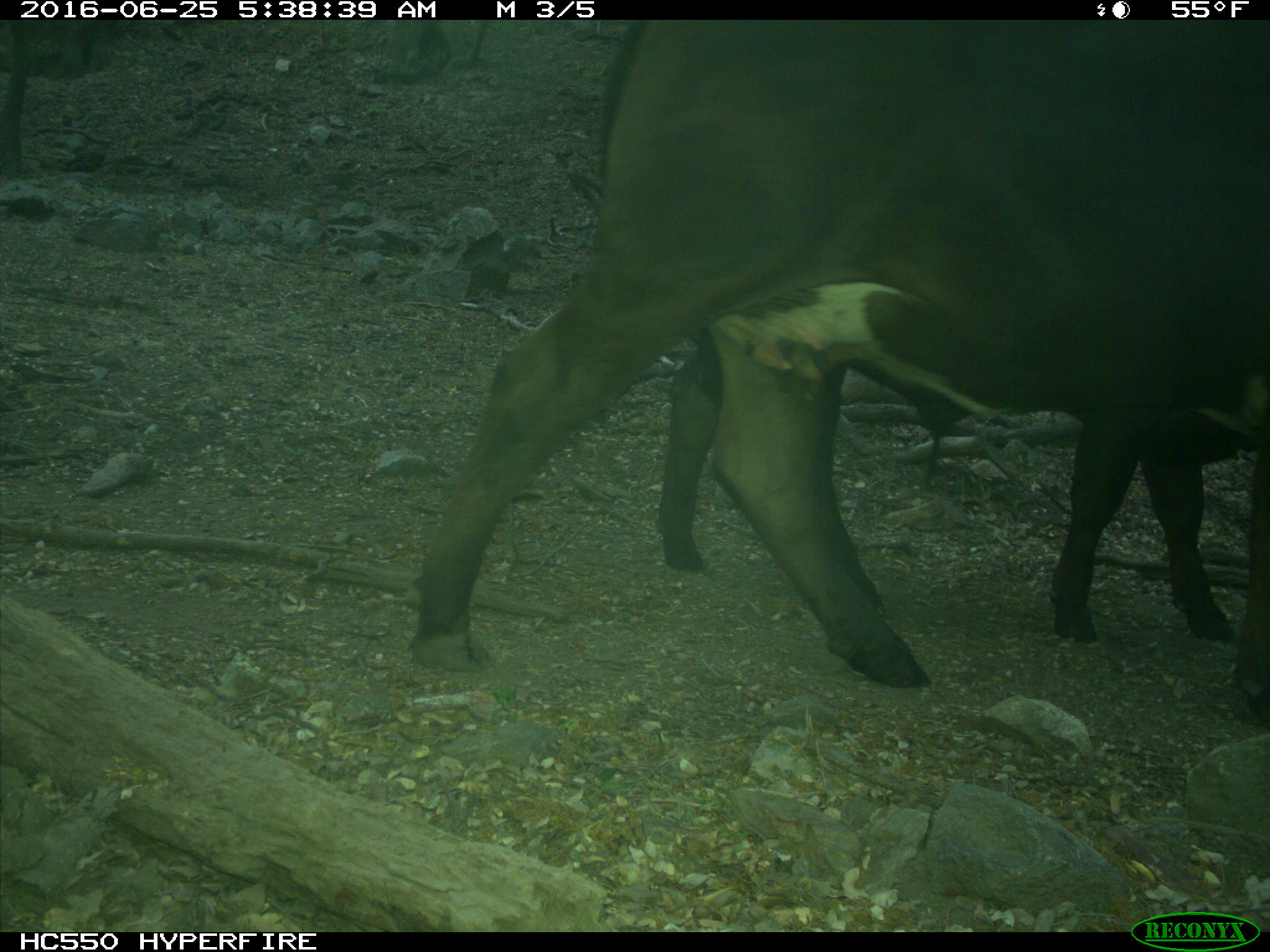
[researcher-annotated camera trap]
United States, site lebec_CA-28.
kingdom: Animalia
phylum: Chordata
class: Mammalia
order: Artiodactyla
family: Bovidae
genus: Bos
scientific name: Bos taurus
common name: domestic cow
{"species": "Bos taurus (domestic cow)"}